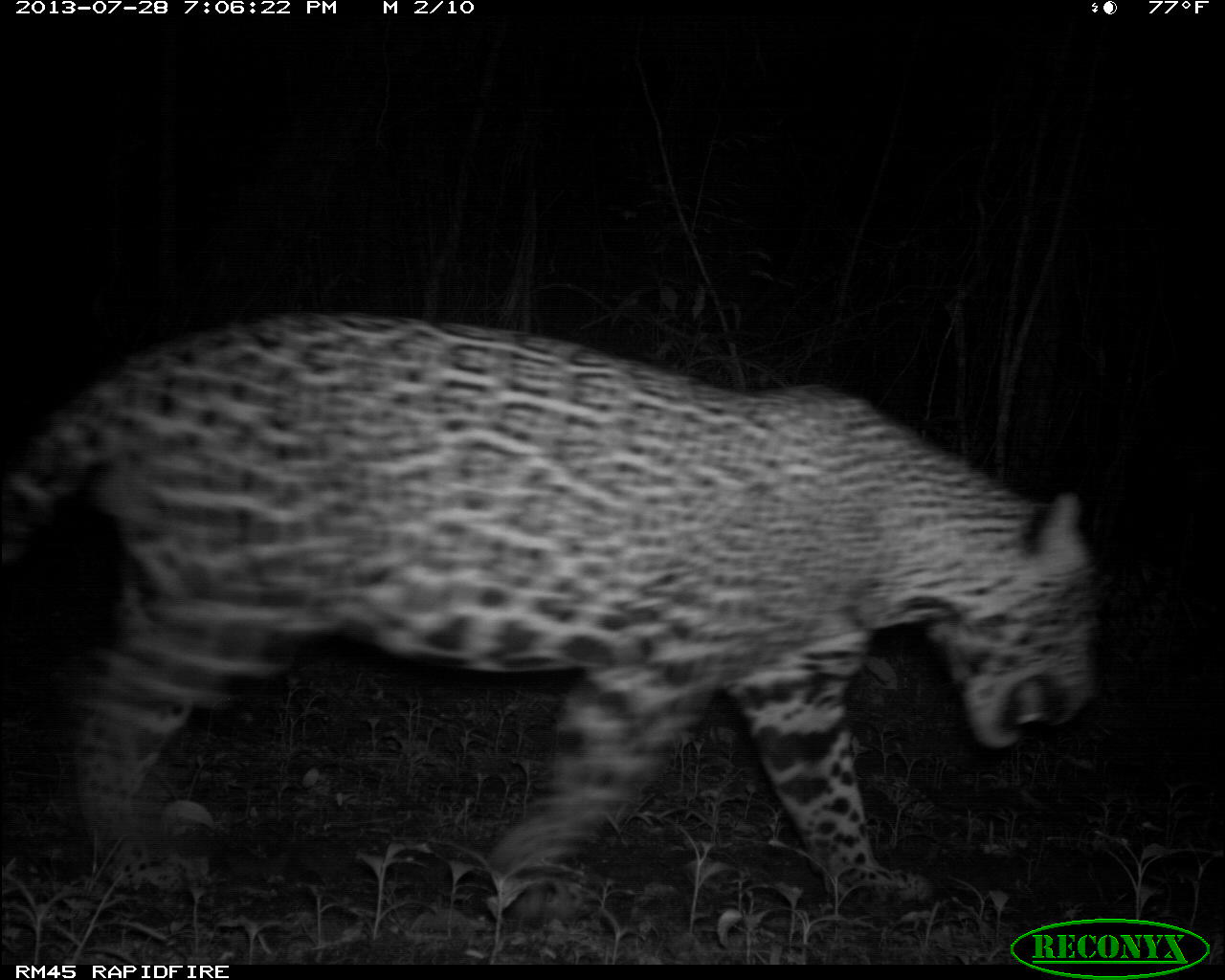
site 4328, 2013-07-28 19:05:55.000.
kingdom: Animalia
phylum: Chordata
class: Mammalia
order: Carnivora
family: Felidae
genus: Panthera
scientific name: Panthera onca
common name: jaguar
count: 1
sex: male